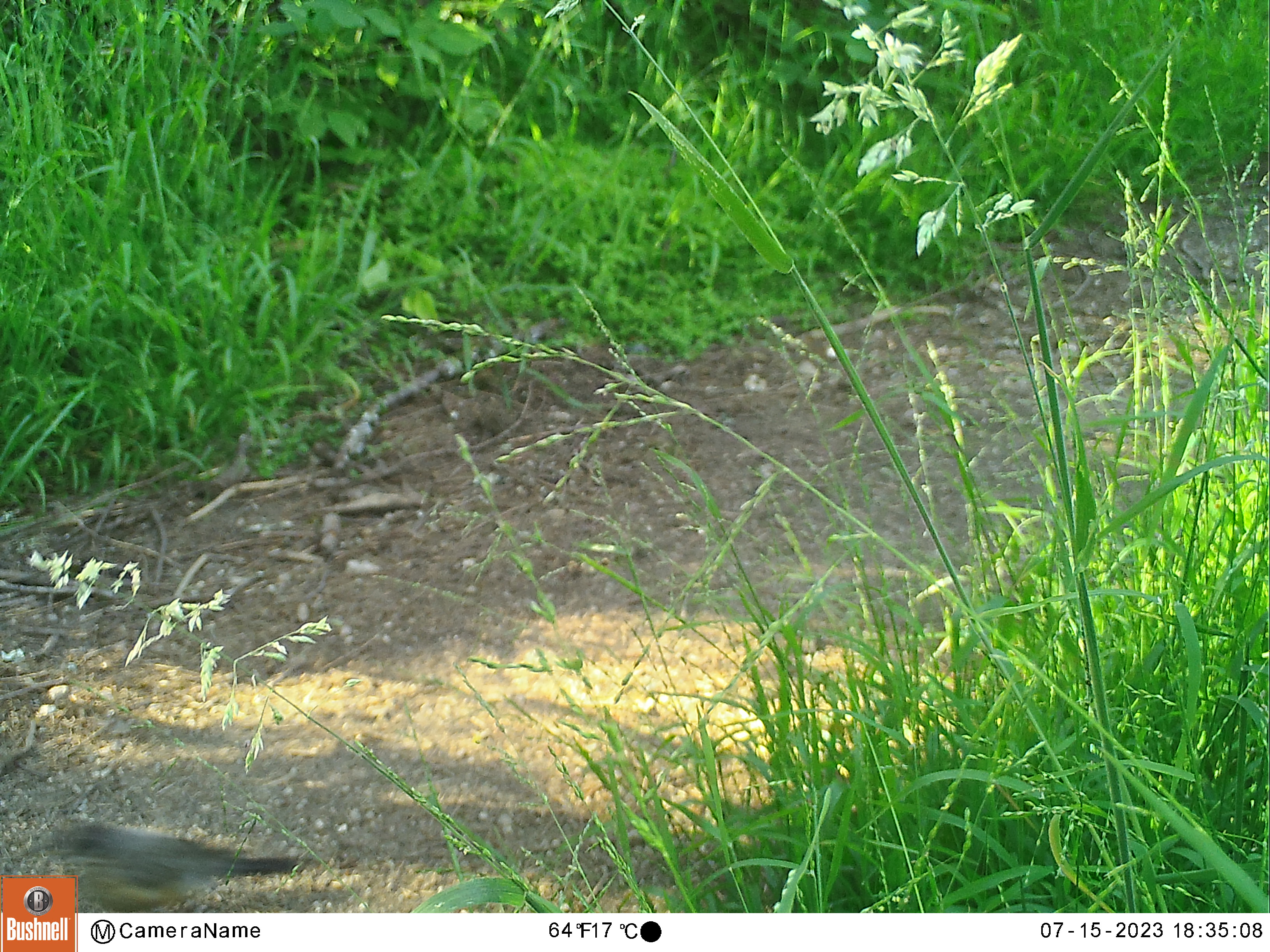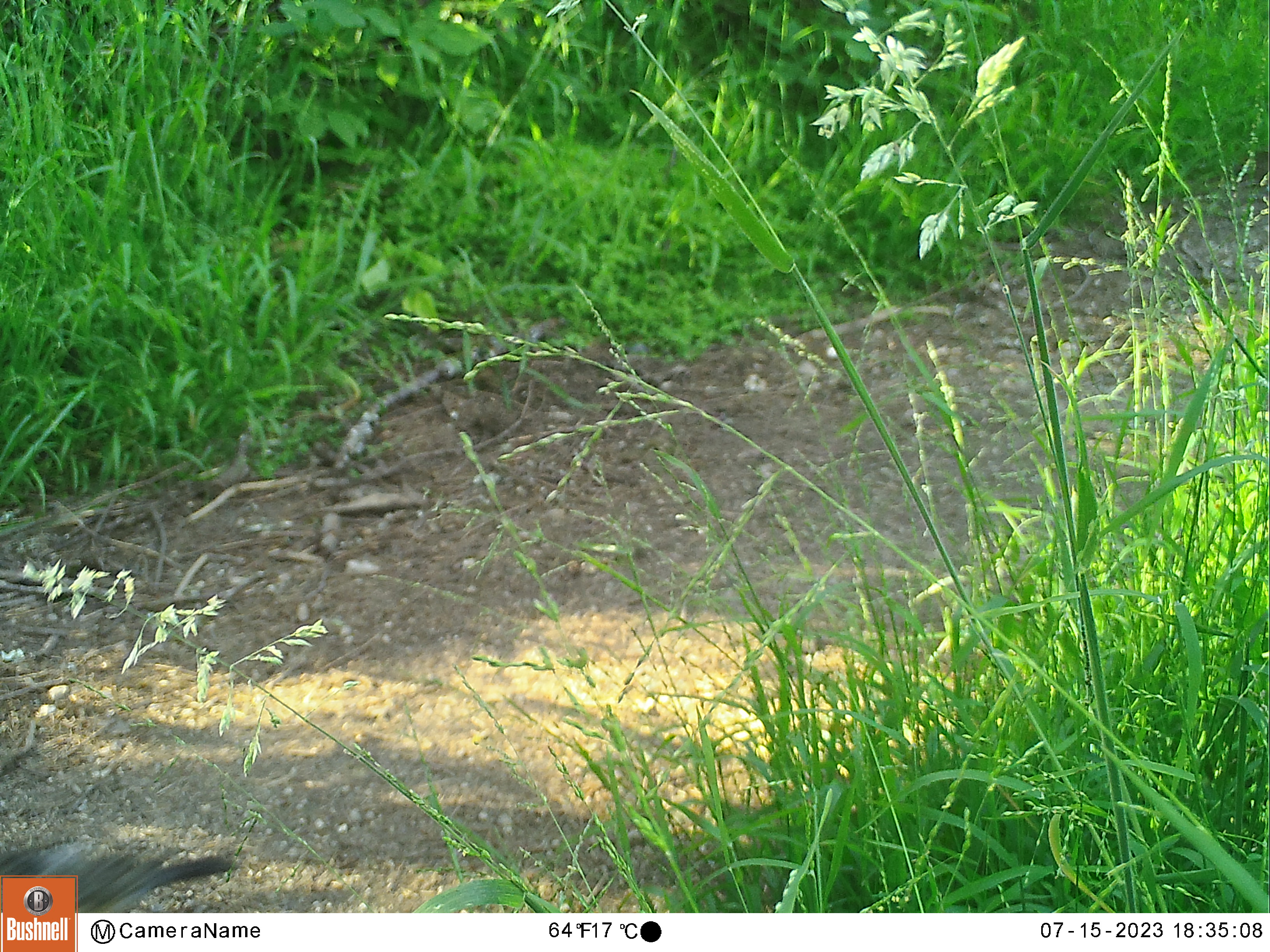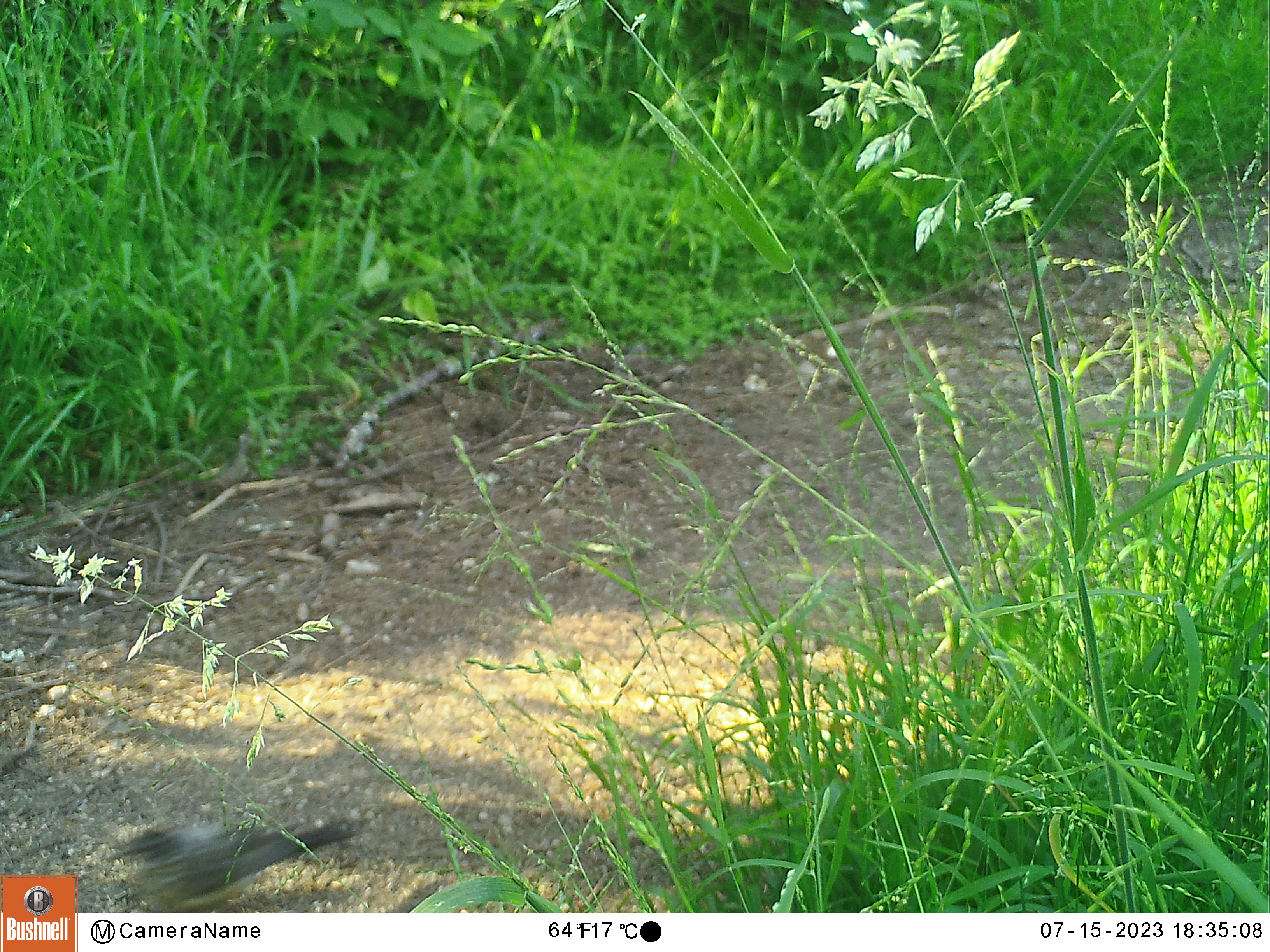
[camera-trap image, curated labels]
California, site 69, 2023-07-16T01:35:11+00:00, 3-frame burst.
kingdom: Animalia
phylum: Chordata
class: Aves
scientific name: Aves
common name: bird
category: unknown bird